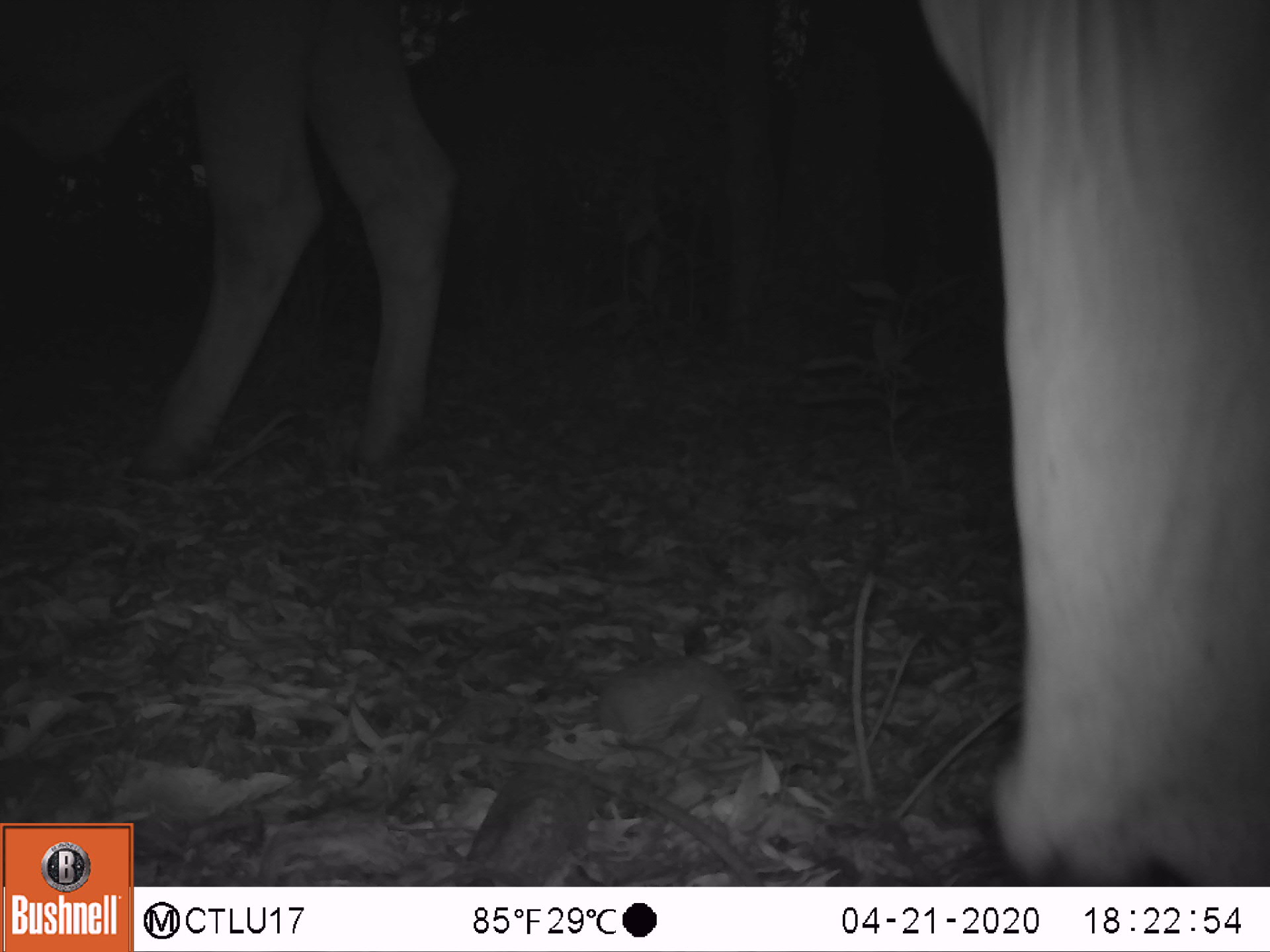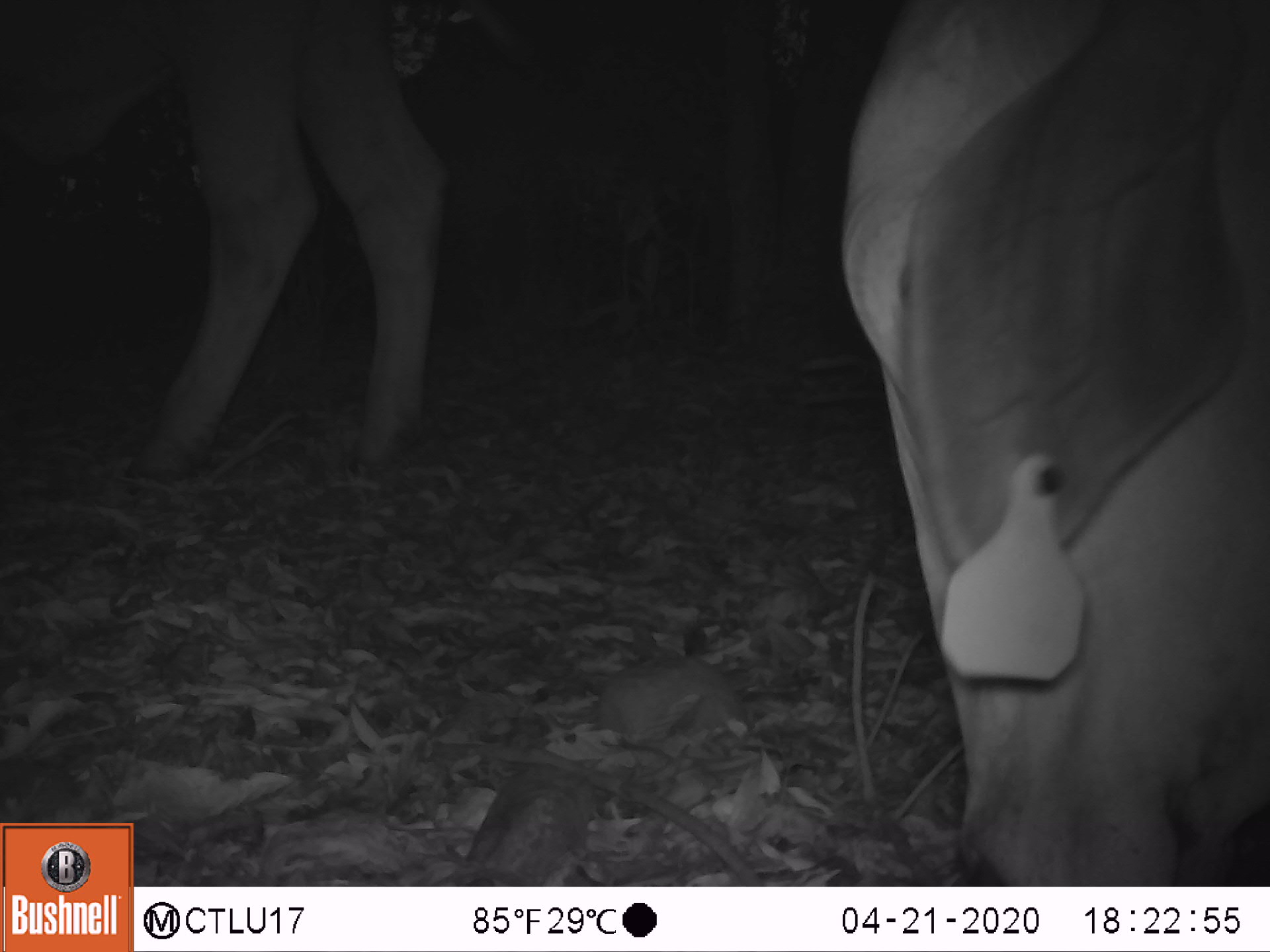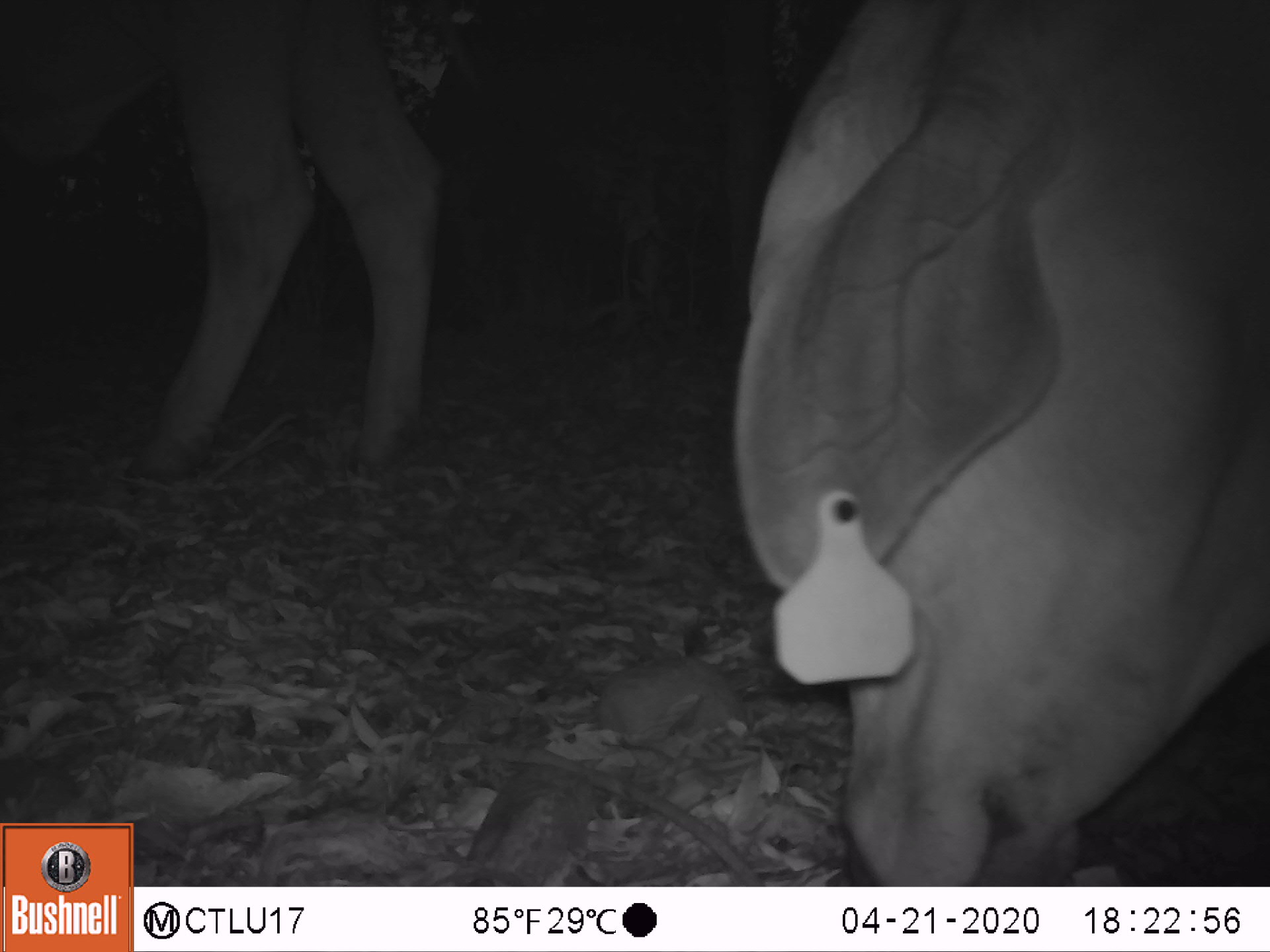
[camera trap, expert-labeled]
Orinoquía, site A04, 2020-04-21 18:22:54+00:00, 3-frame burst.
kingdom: Animalia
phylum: Chordata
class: Mammalia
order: Artiodactyla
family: Bovidae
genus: Bos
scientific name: Bos taurus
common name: cow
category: cattle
Cattle (cow) (Bos taurus).